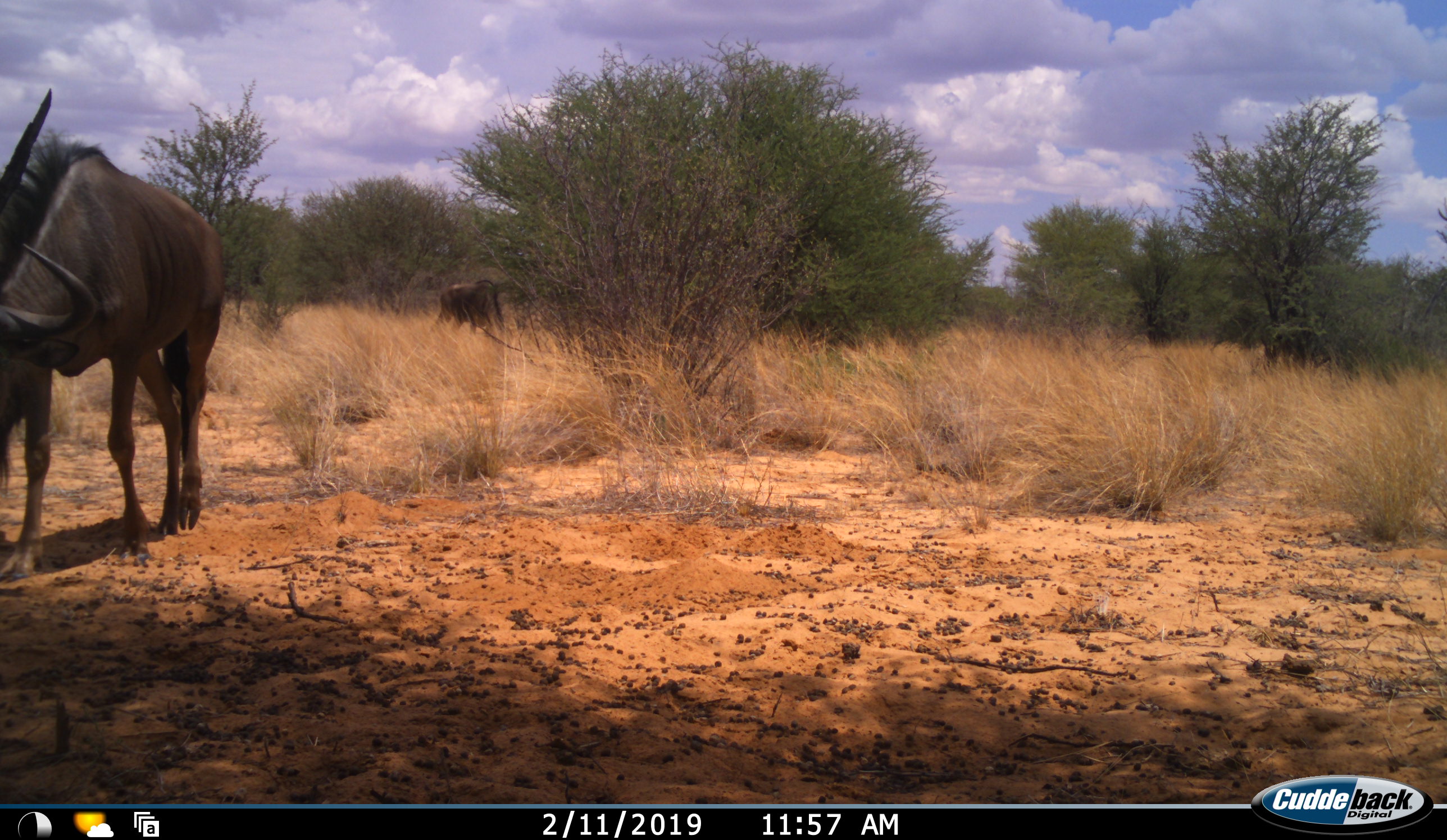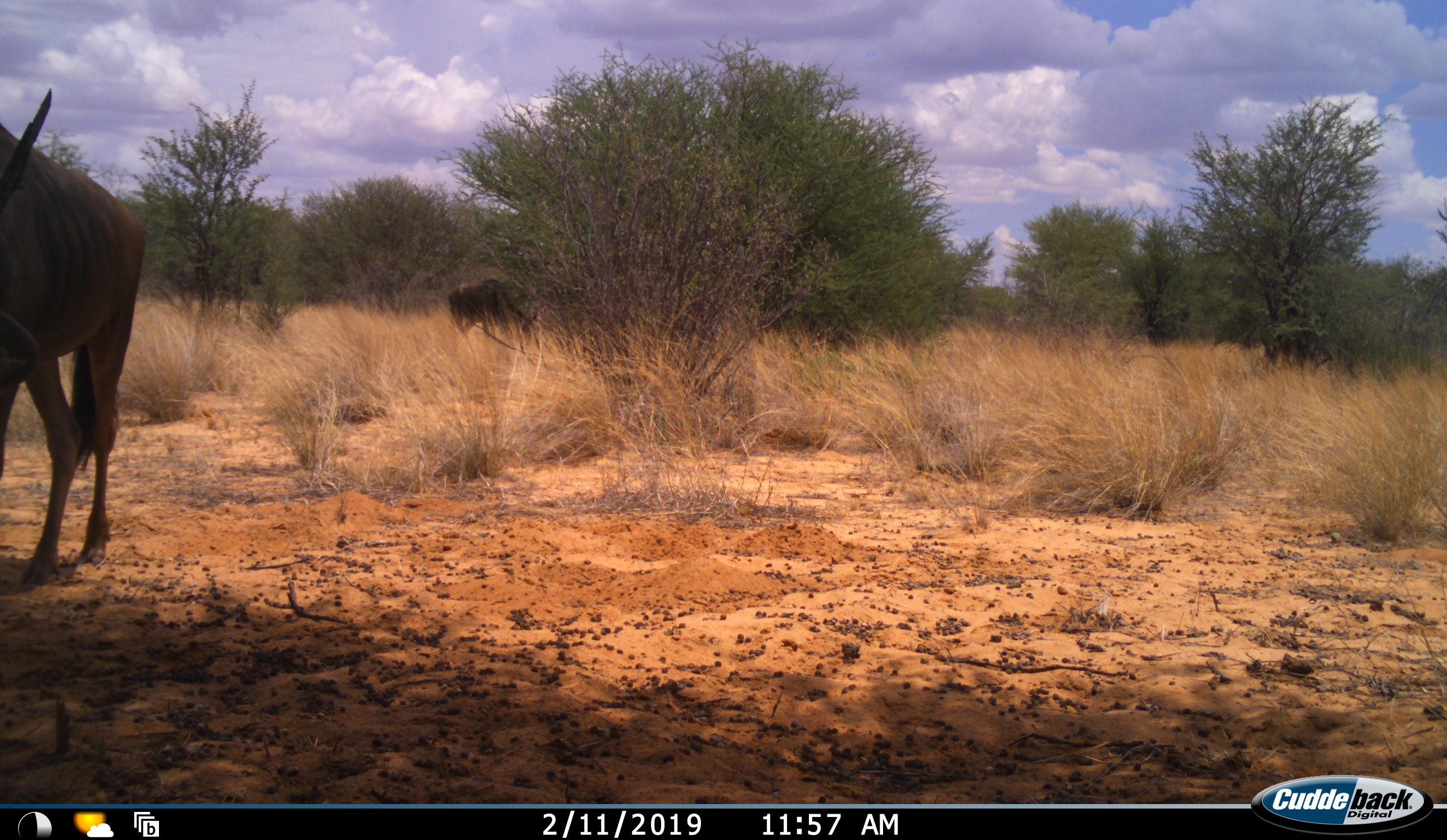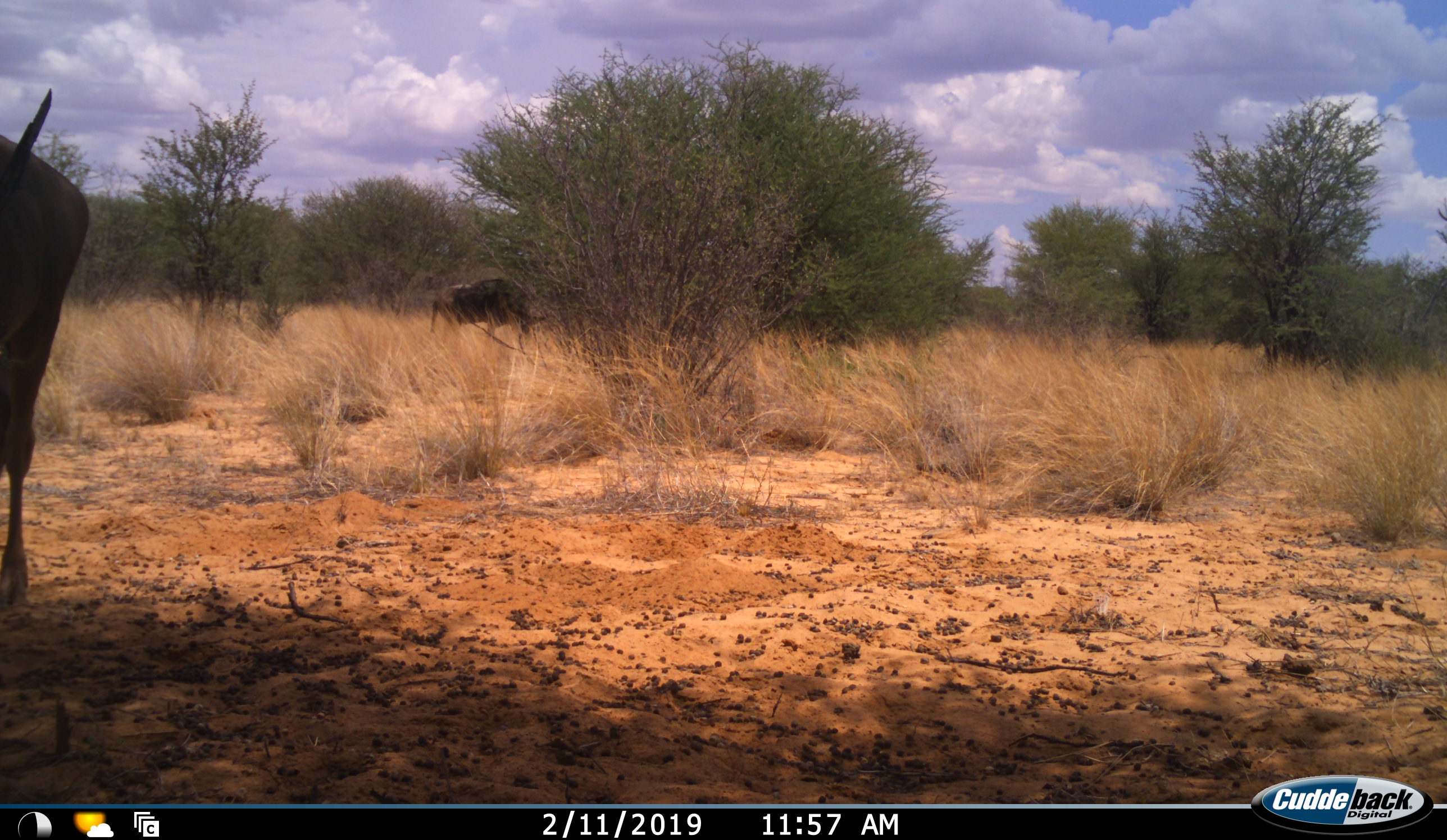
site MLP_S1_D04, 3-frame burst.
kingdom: Animalia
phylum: Chordata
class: Mammalia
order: Artiodactyla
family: Bovidae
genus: Connochaetes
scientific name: Connochaetes taurinus taurinus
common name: blue wildebeest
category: wildebeestblue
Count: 2.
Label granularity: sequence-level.